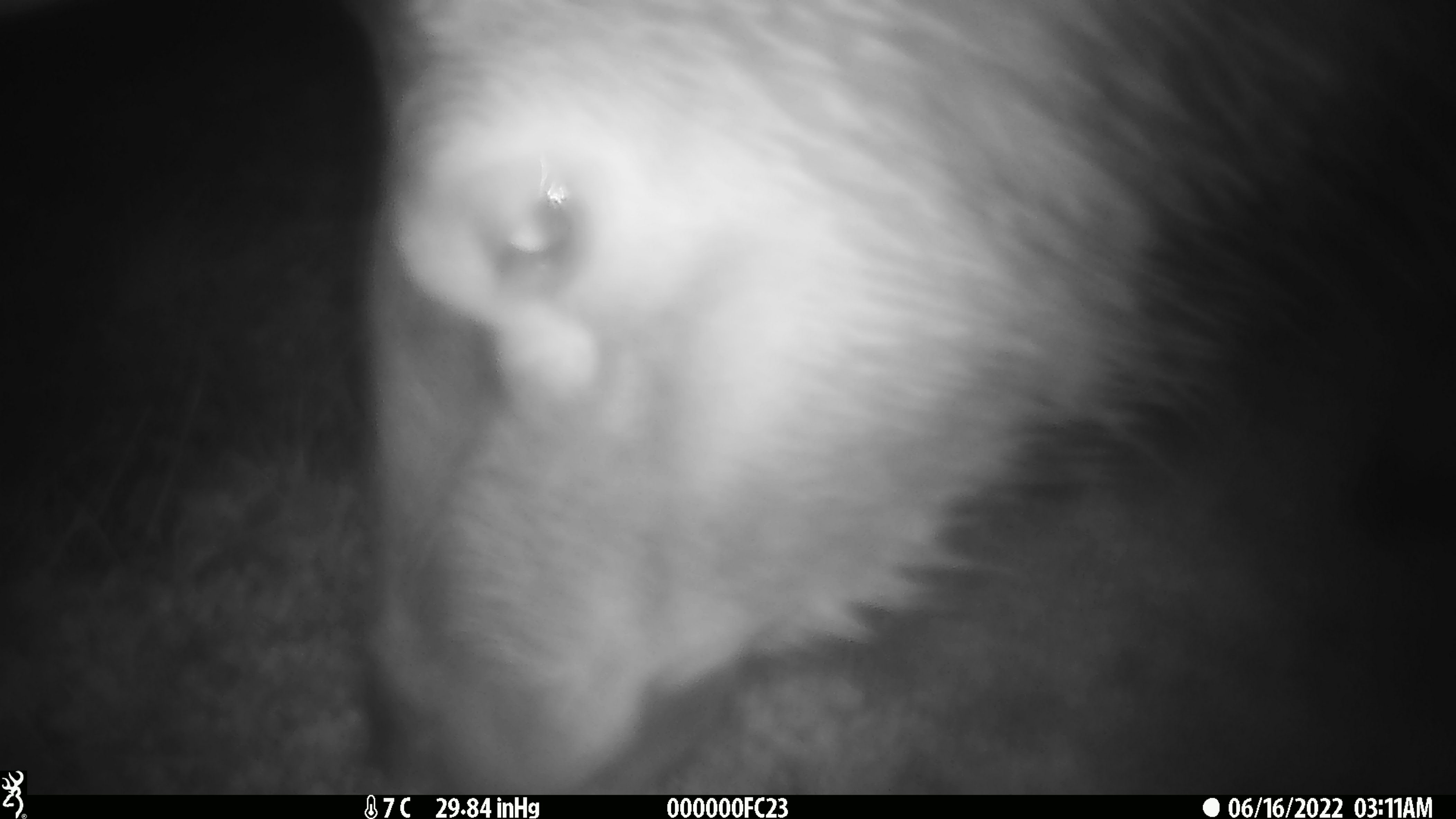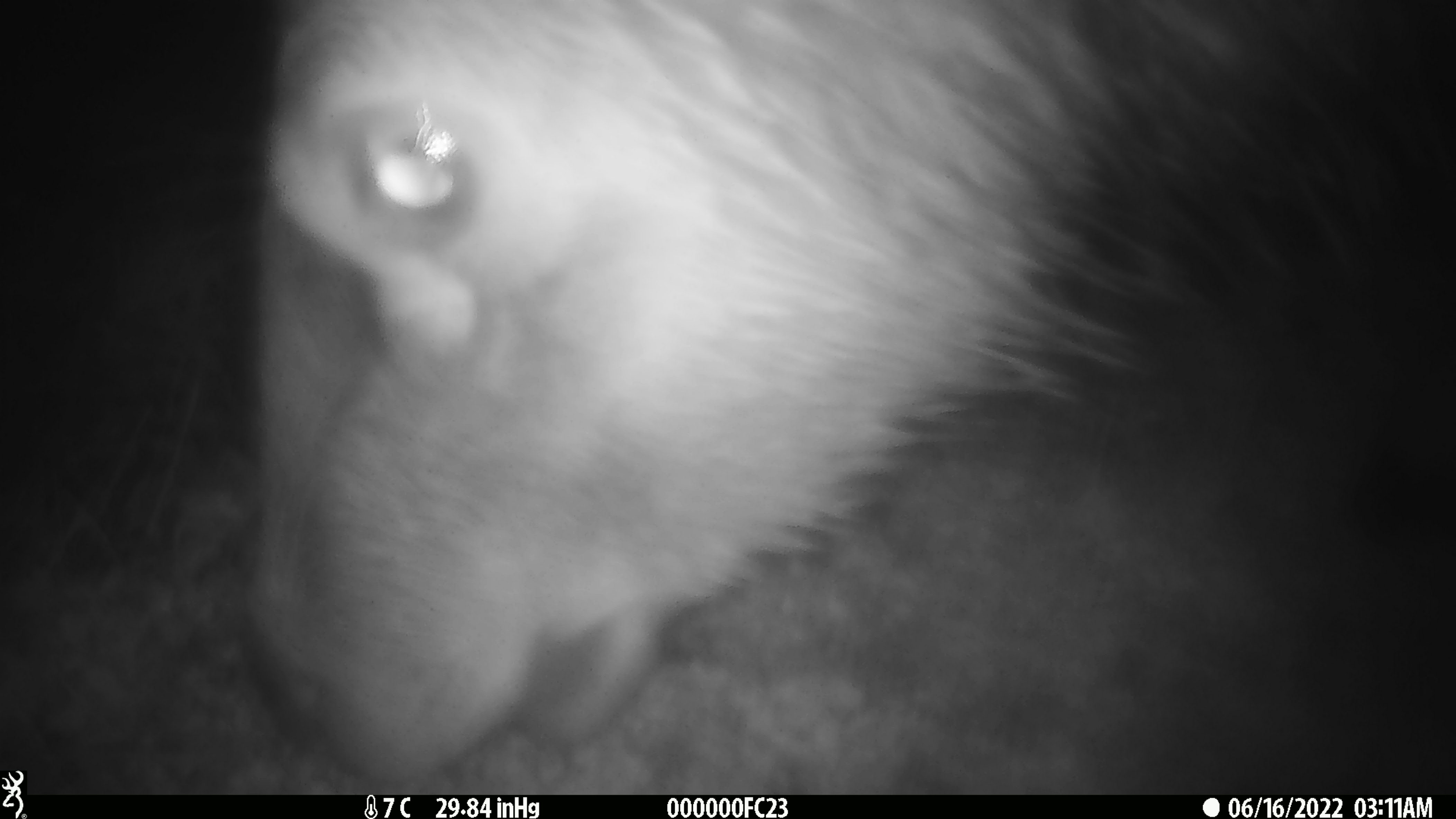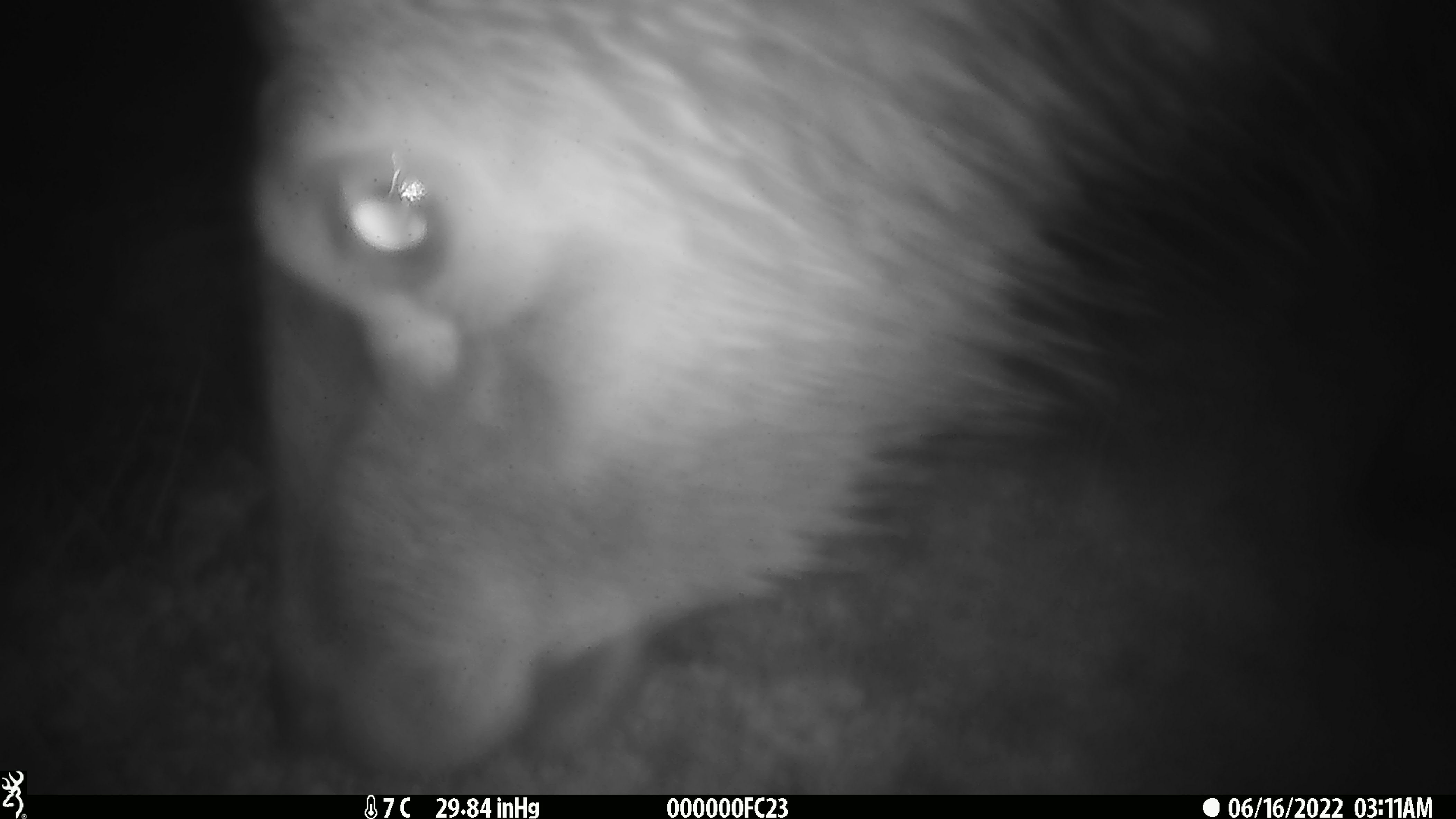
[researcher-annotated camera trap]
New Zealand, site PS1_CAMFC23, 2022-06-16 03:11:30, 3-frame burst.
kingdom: Animalia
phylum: Chordata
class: Mammalia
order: Artiodactyla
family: Cervidae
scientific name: Cervidae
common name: deer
Deer (Cervidae).